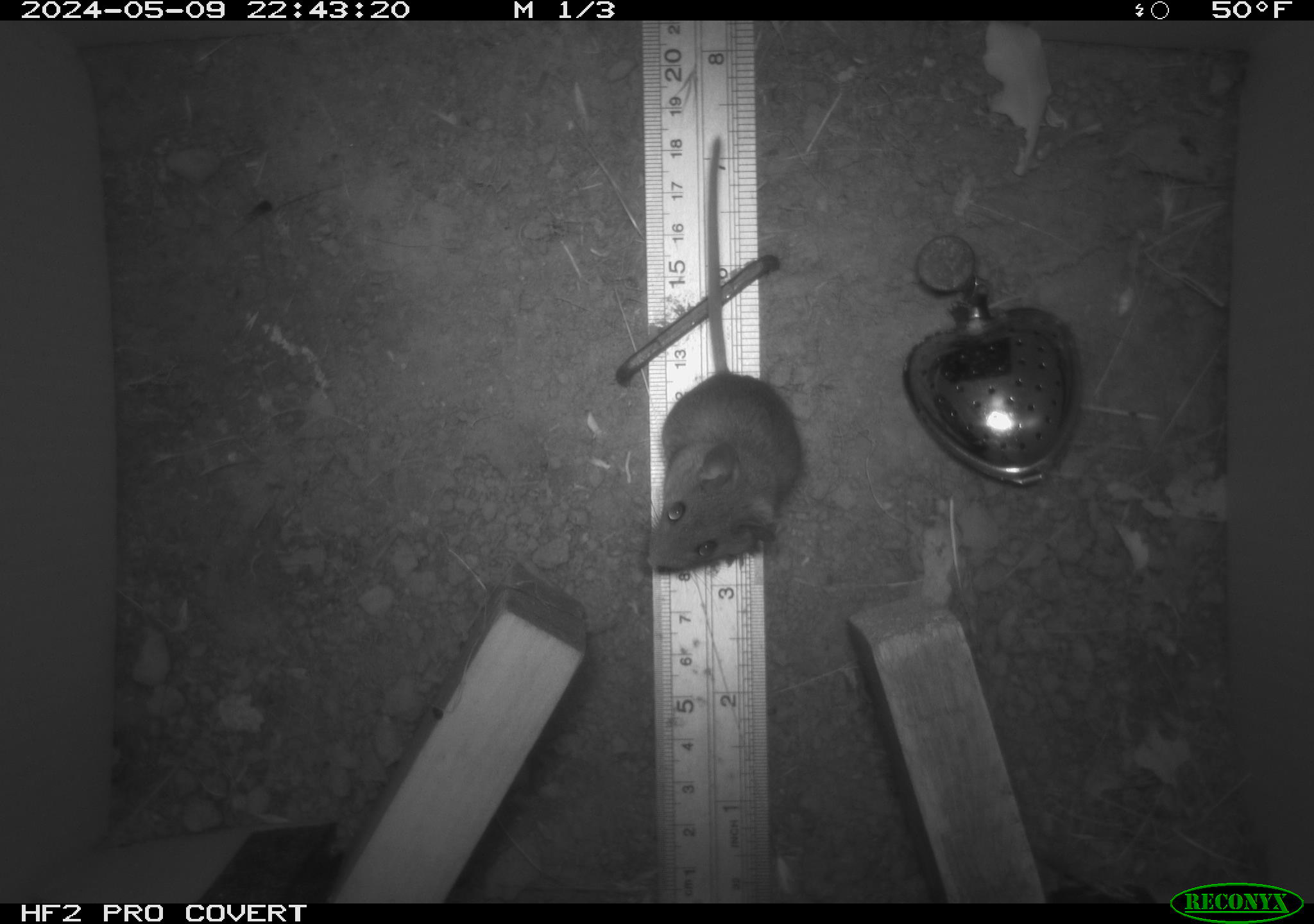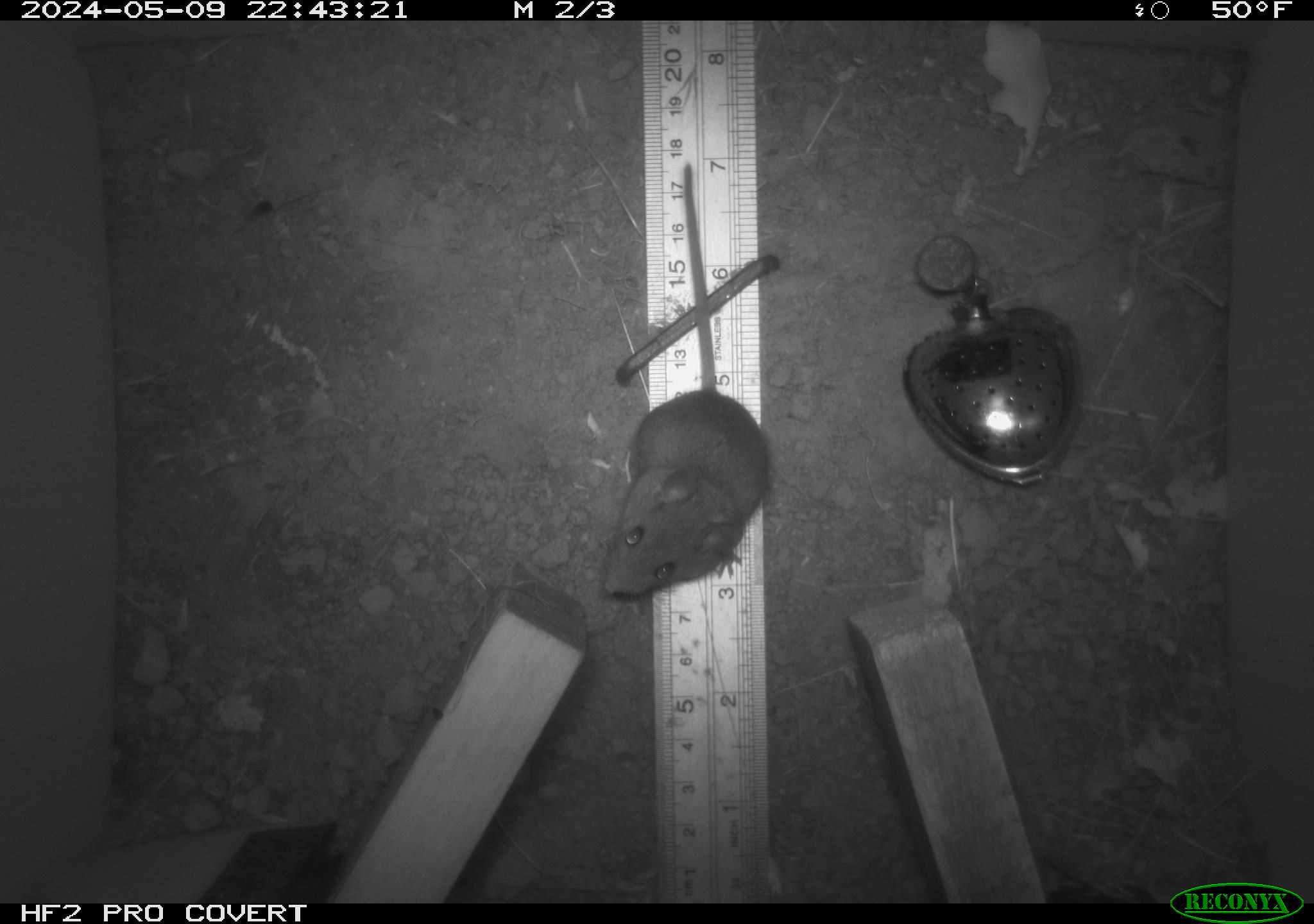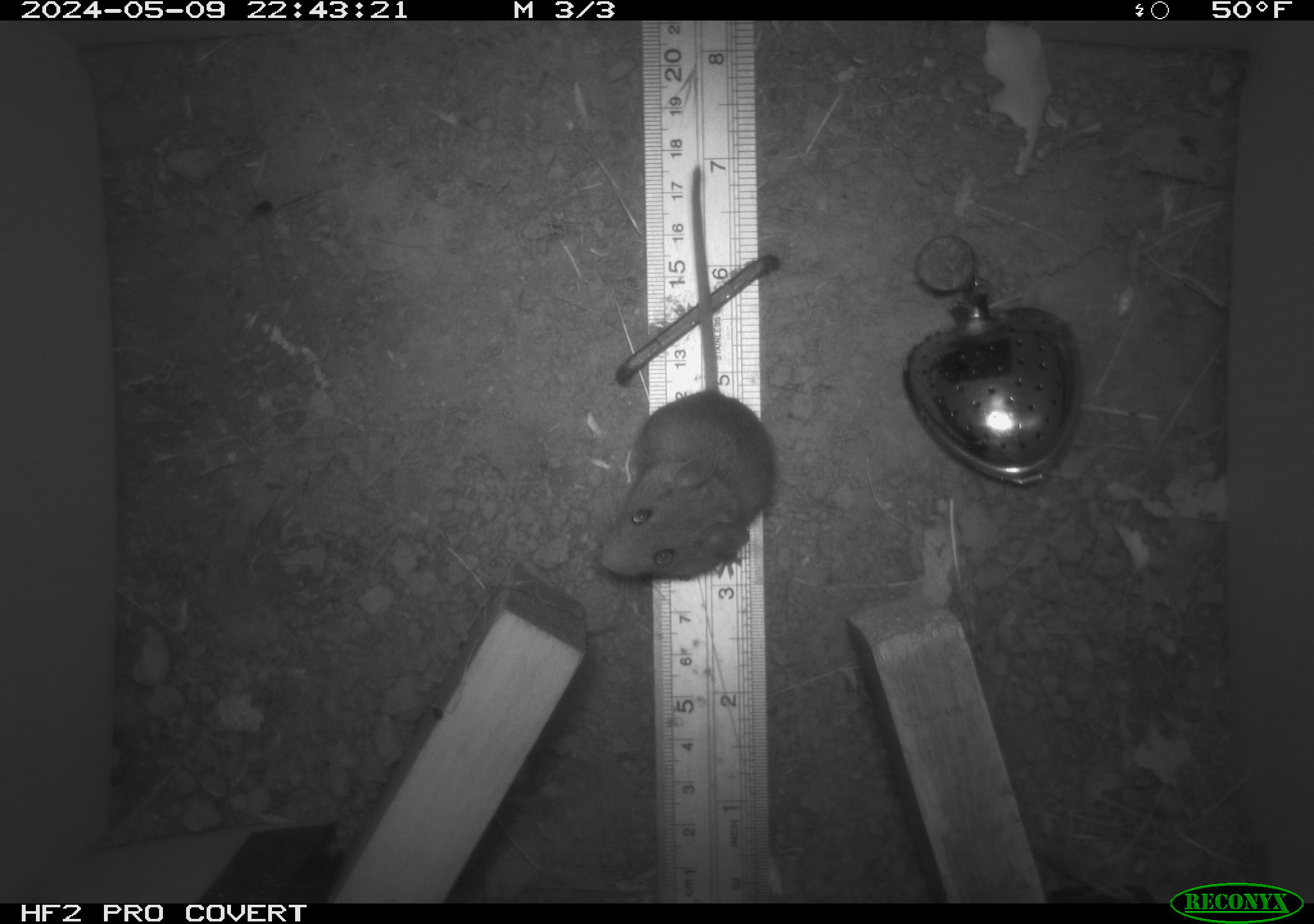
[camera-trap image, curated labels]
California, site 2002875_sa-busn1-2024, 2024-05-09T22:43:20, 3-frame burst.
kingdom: Animalia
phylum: Chordata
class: Mammalia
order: Rodentia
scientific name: Rodentia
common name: mouse species